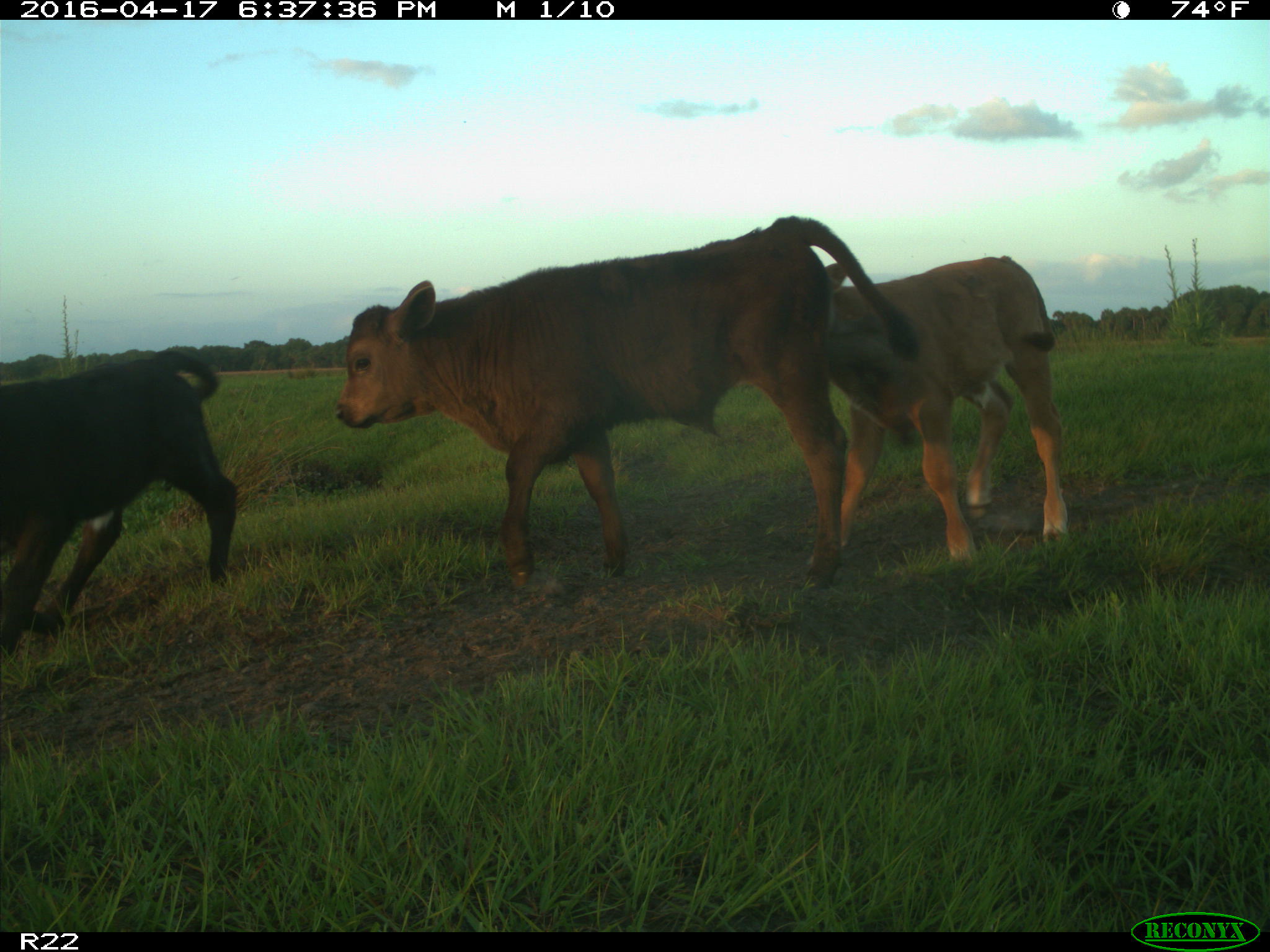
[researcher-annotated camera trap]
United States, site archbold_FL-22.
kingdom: Animalia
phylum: Chordata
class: Mammalia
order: Artiodactyla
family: Bovidae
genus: Bos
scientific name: Bos taurus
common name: domestic cow